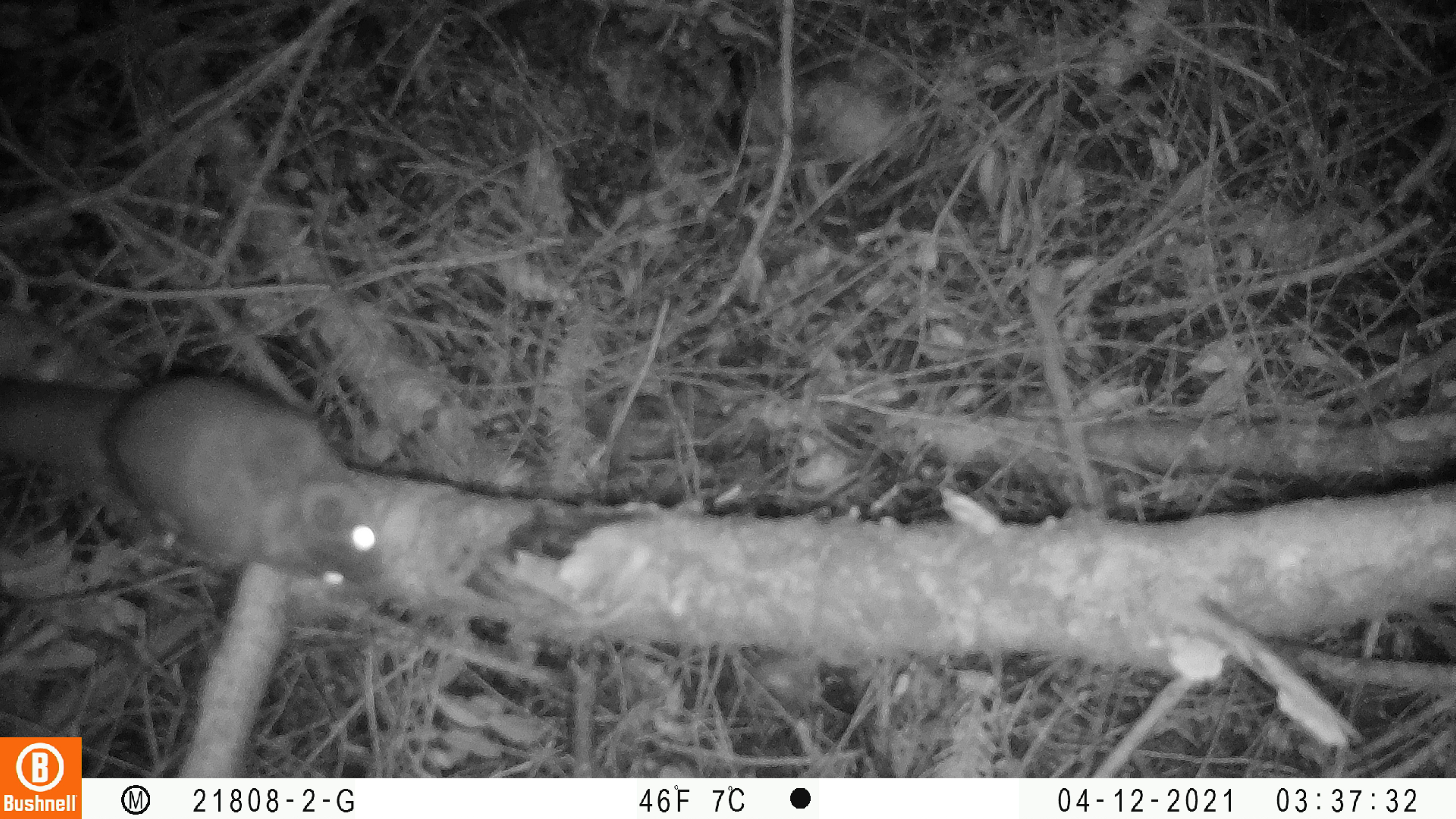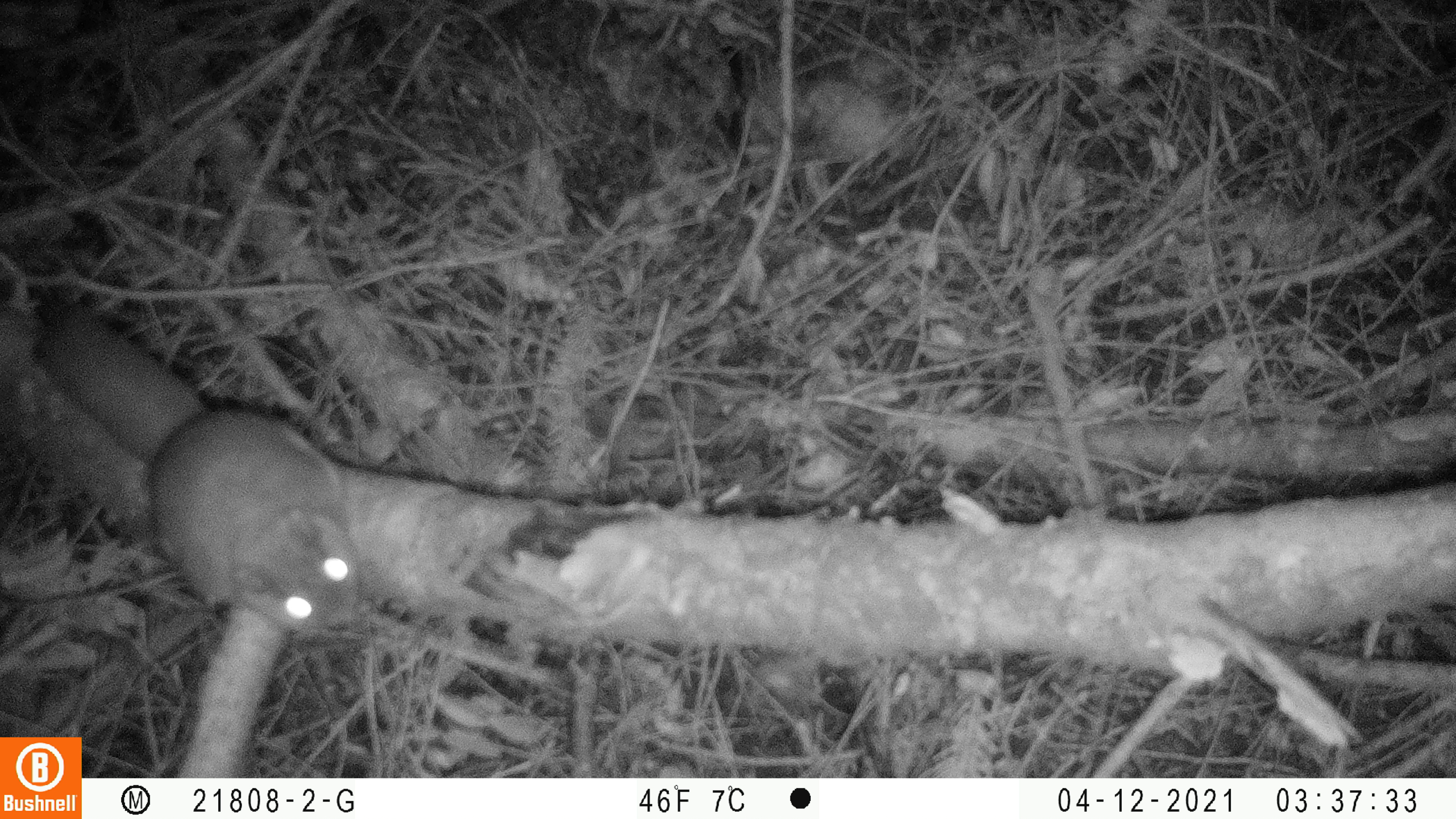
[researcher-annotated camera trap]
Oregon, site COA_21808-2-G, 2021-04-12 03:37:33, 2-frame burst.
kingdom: Animalia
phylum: Chordata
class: Mammalia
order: Rodentia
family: Sciuridae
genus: Glaucomys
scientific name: Glaucomys oregonensis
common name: humboldt's flying squirrel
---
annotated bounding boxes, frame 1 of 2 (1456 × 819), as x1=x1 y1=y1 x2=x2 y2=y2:
humboldt's flying squirrel: x1=0 y1=352 x2=397 y2=604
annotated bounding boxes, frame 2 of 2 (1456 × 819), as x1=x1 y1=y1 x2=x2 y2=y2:
humboldt's flying squirrel: x1=22 y1=309 x2=371 y2=640